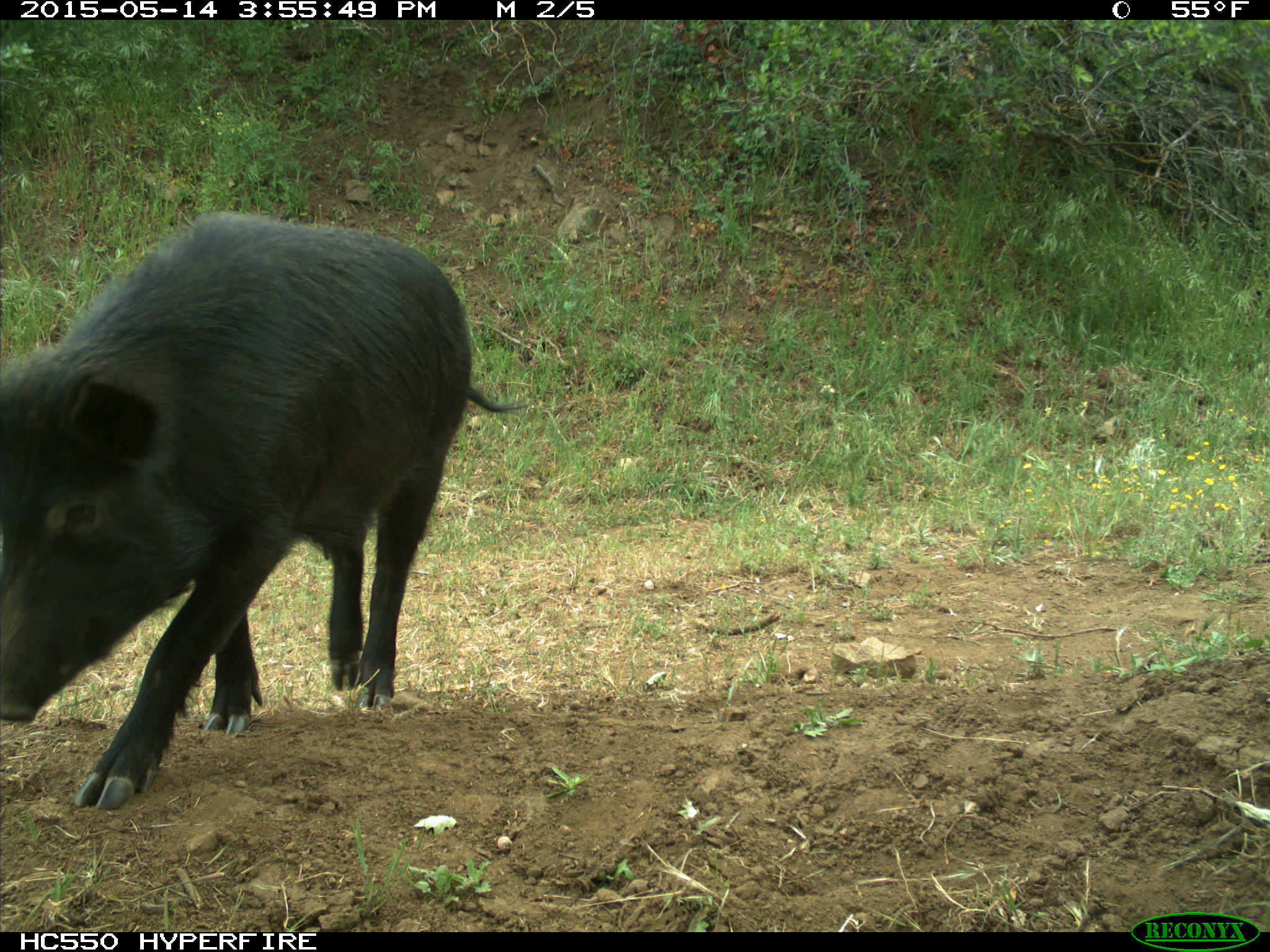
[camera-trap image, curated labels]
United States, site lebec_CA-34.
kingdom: Animalia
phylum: Chordata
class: Mammalia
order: Artiodactyla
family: Suidae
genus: Sus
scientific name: Sus scrofa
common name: wild boar